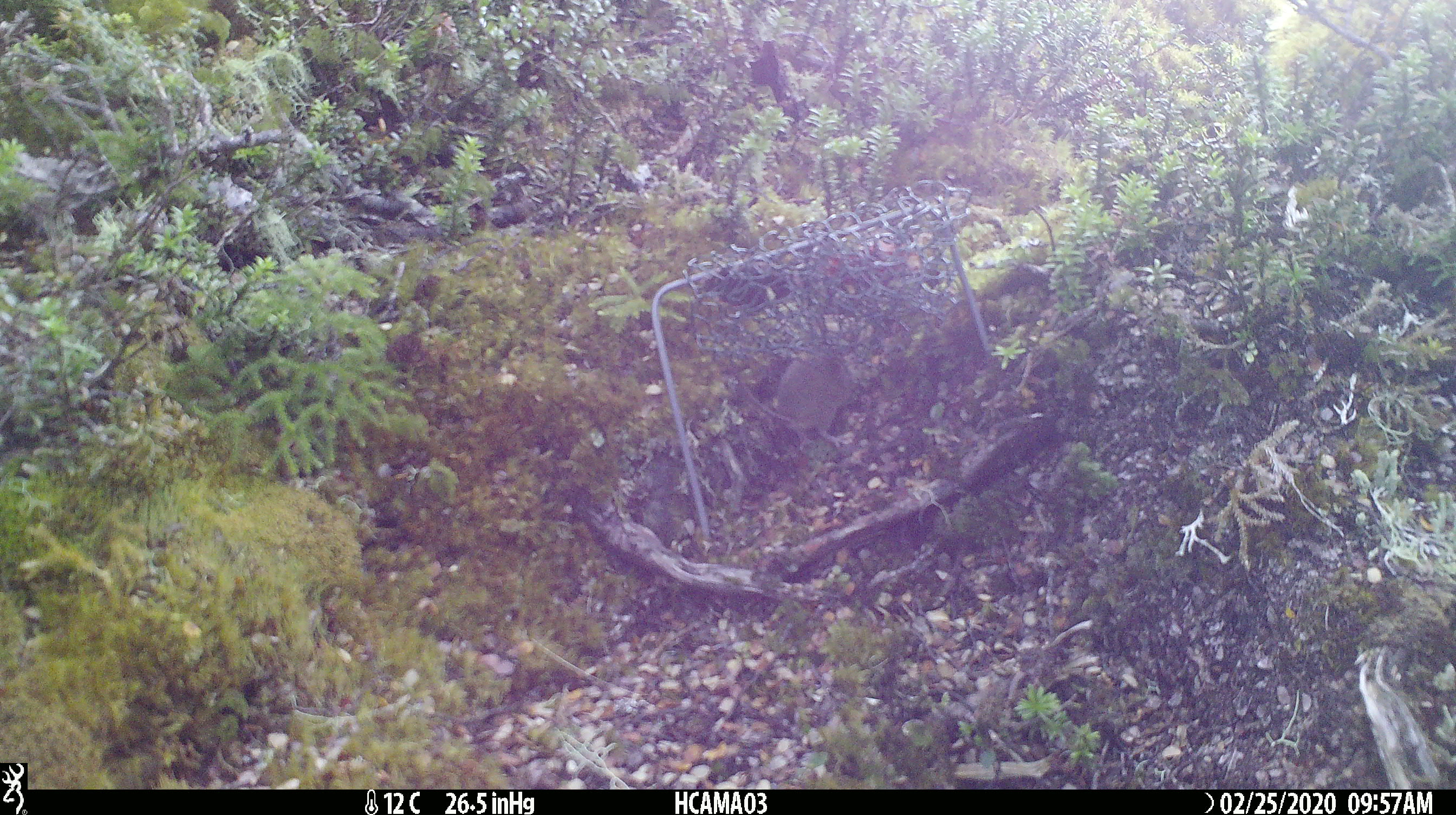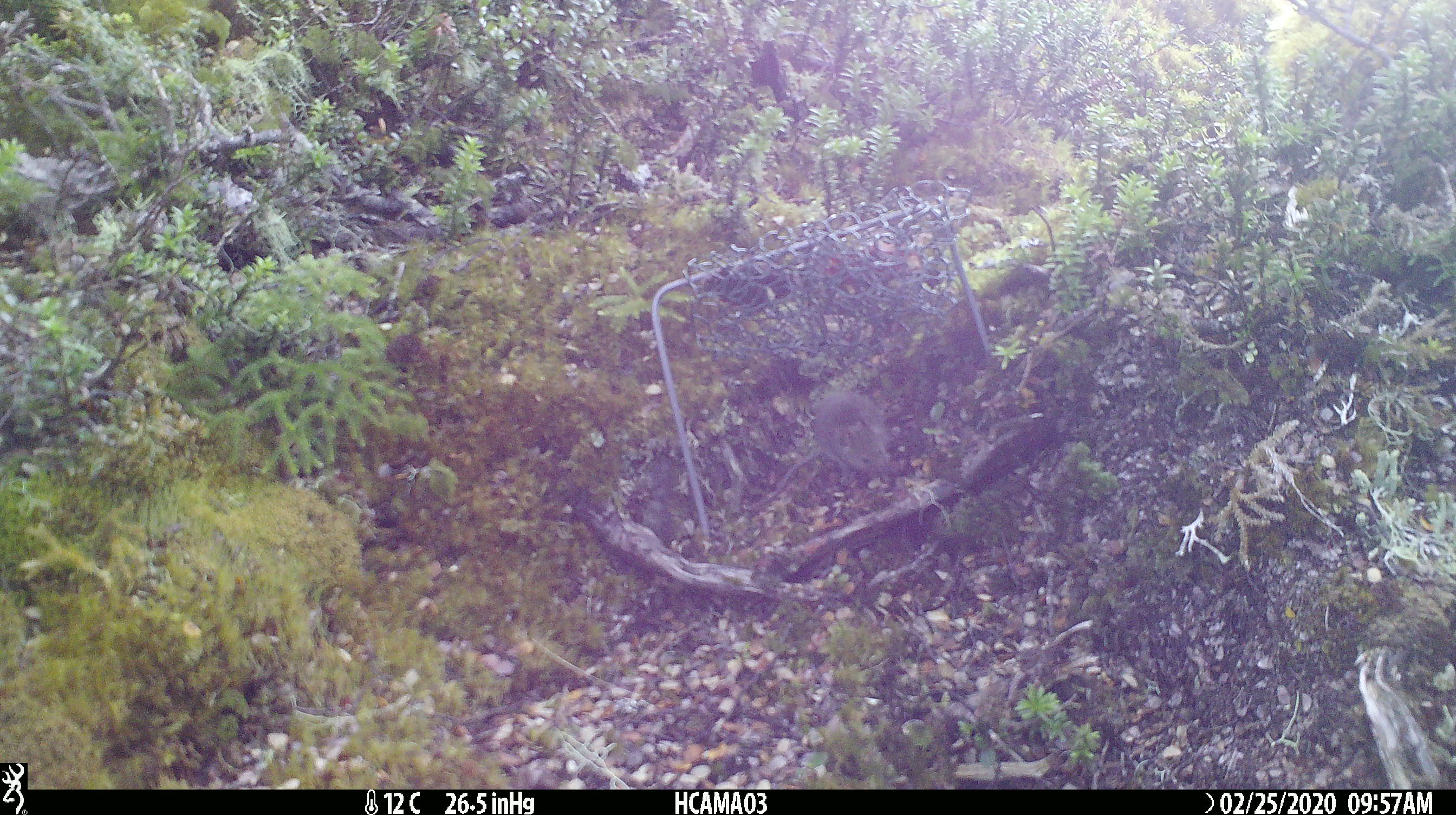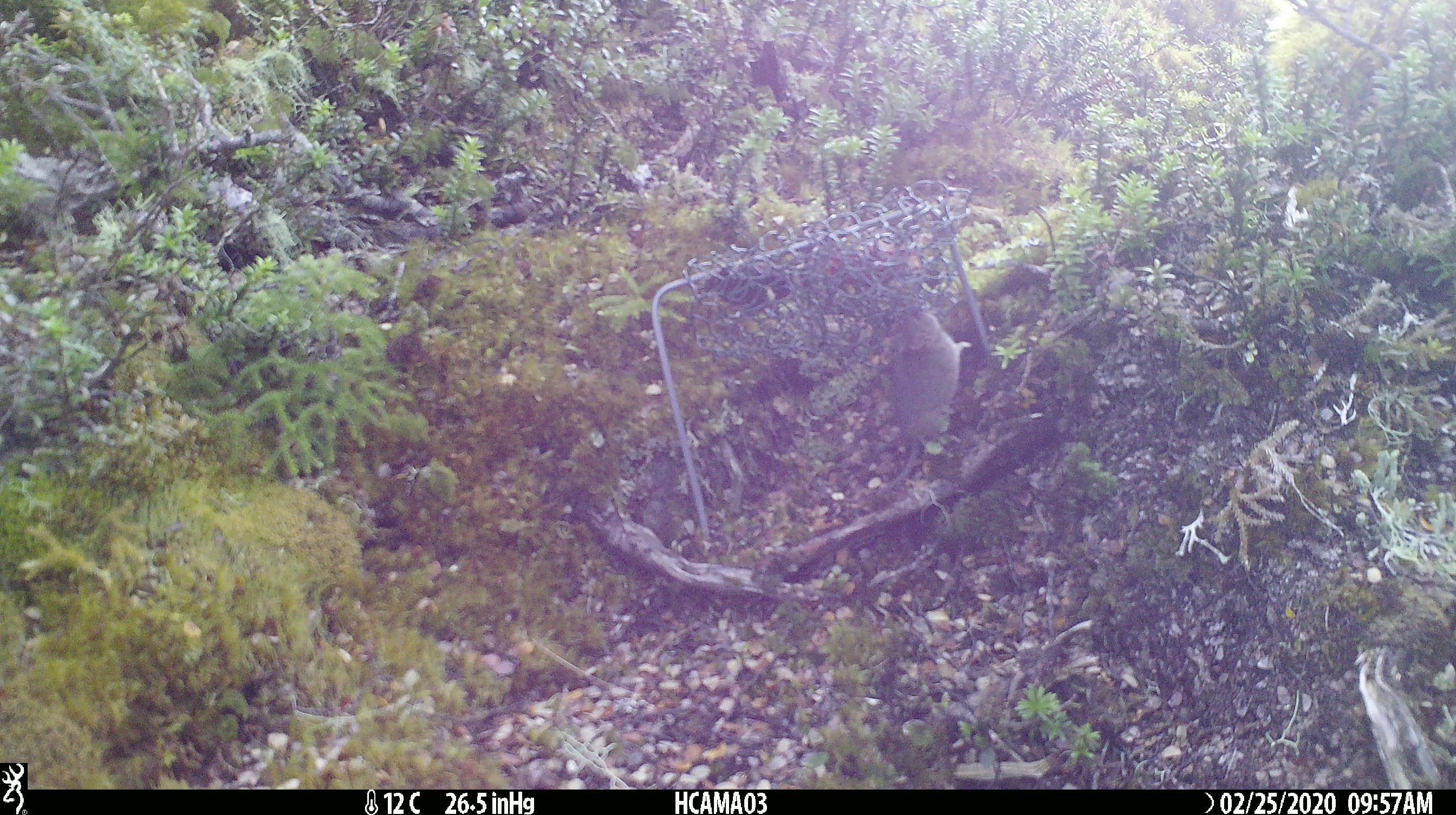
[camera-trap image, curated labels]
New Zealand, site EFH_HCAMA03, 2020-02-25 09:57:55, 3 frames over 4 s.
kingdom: Animalia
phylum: Chordata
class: Mammalia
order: Rodentia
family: Muridae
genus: Mus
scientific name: Mus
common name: mouse